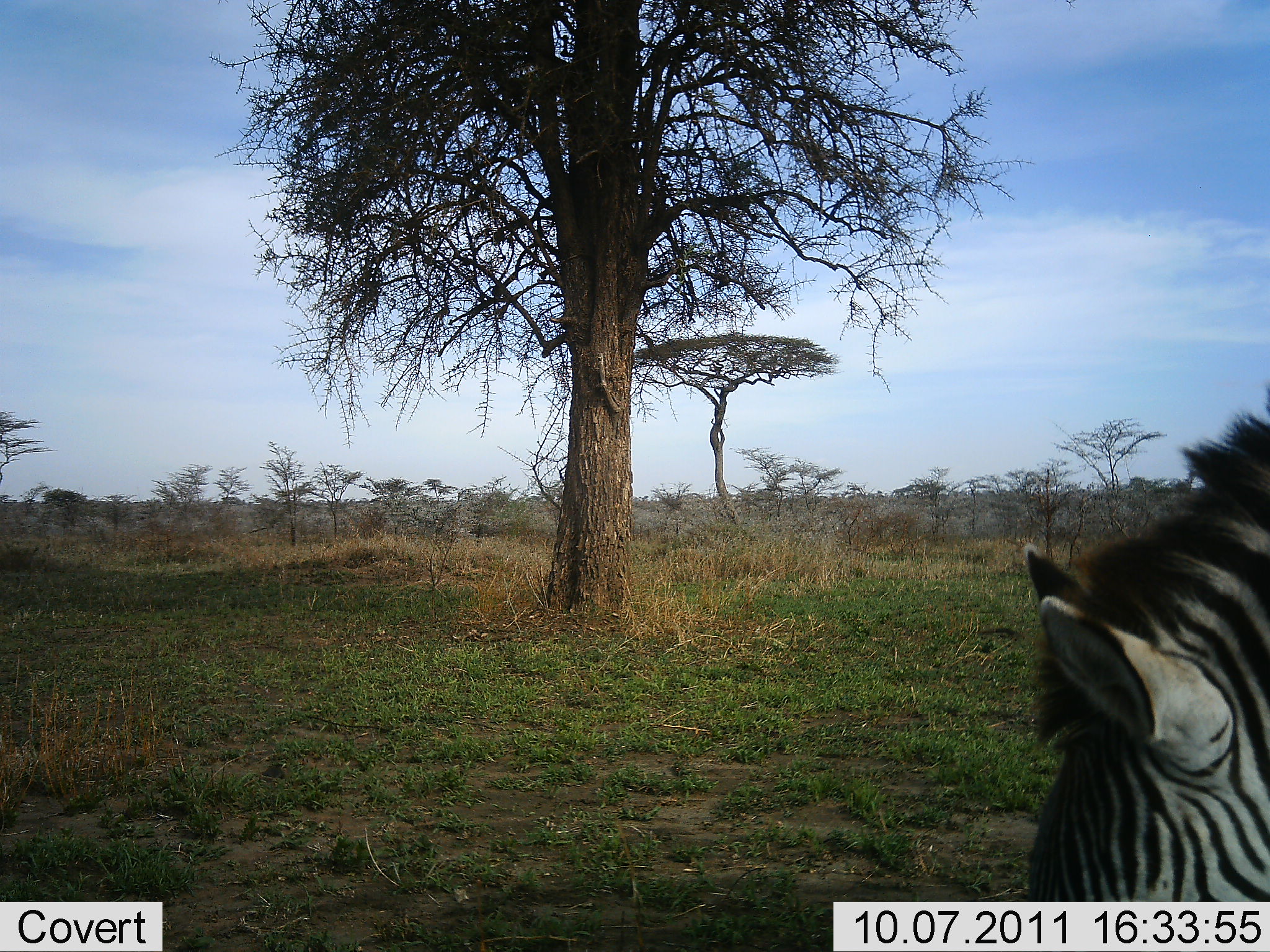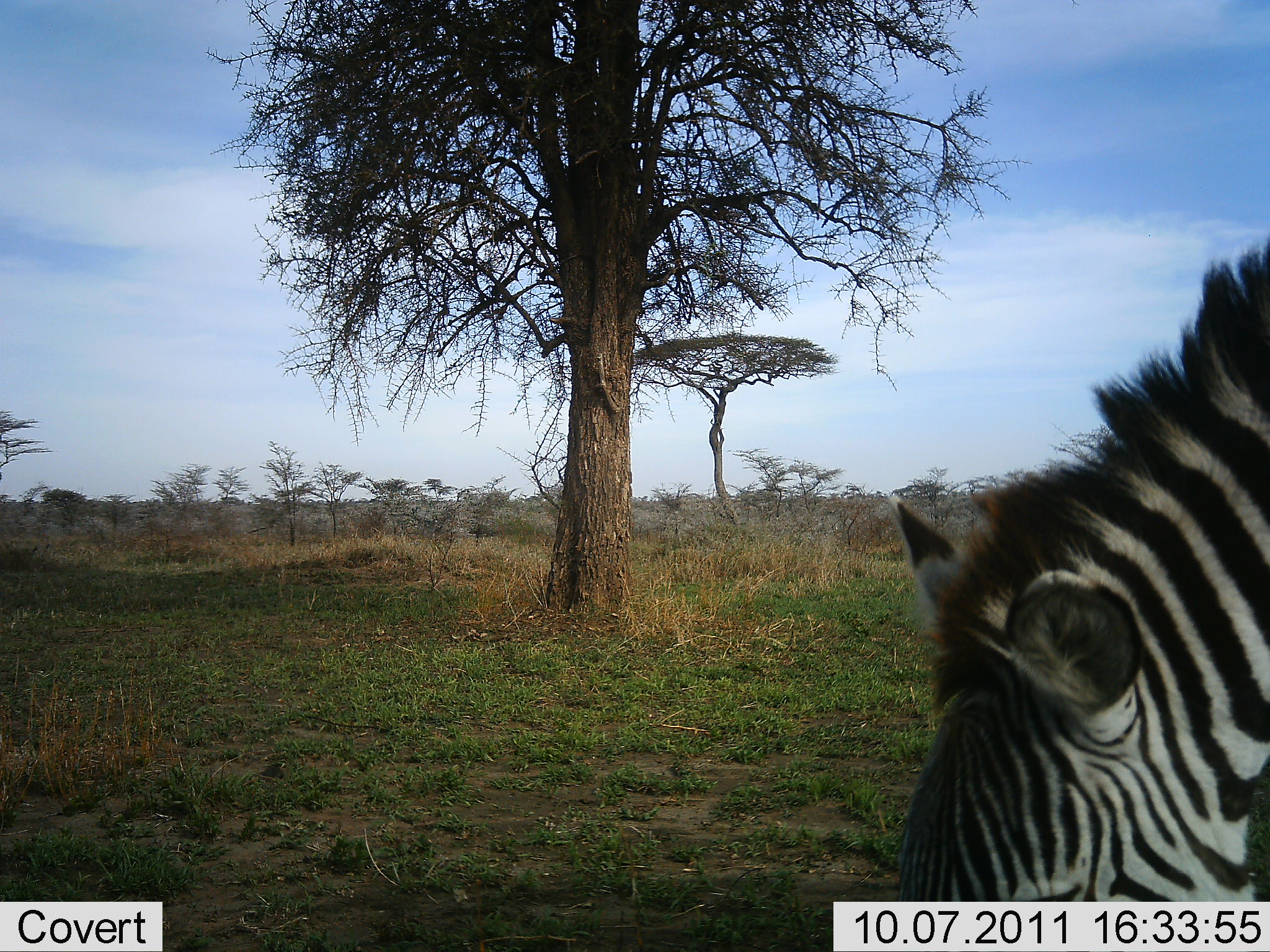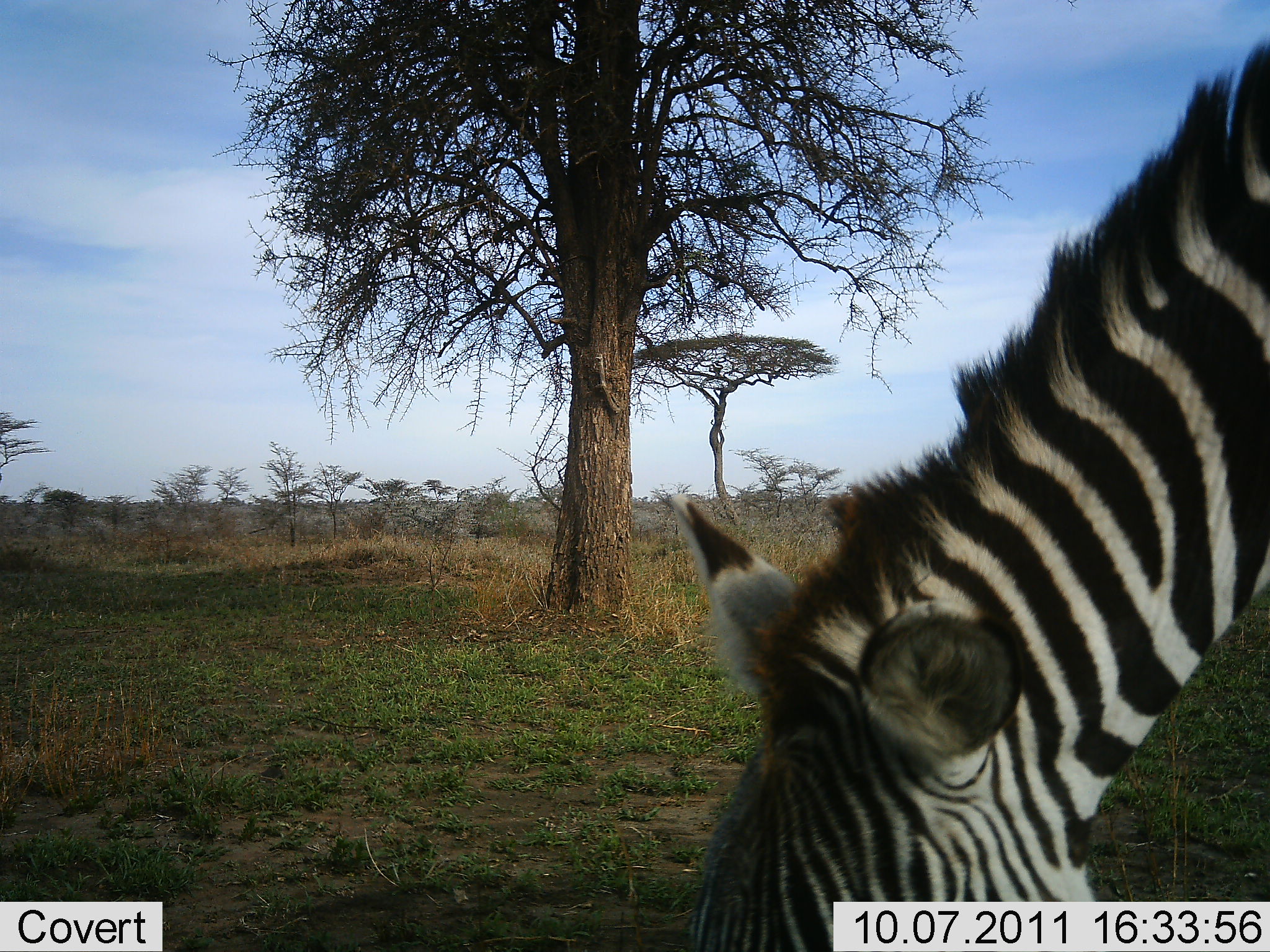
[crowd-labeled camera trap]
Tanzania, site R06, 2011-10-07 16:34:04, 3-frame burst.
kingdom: Animalia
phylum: Chordata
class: Mammalia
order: Perissodactyla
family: Equidae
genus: Equus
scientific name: Equus quagga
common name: plains zebra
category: zebra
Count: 1.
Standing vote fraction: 8%.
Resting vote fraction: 0%.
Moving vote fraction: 23%.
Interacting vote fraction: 0%.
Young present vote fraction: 0%.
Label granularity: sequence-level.